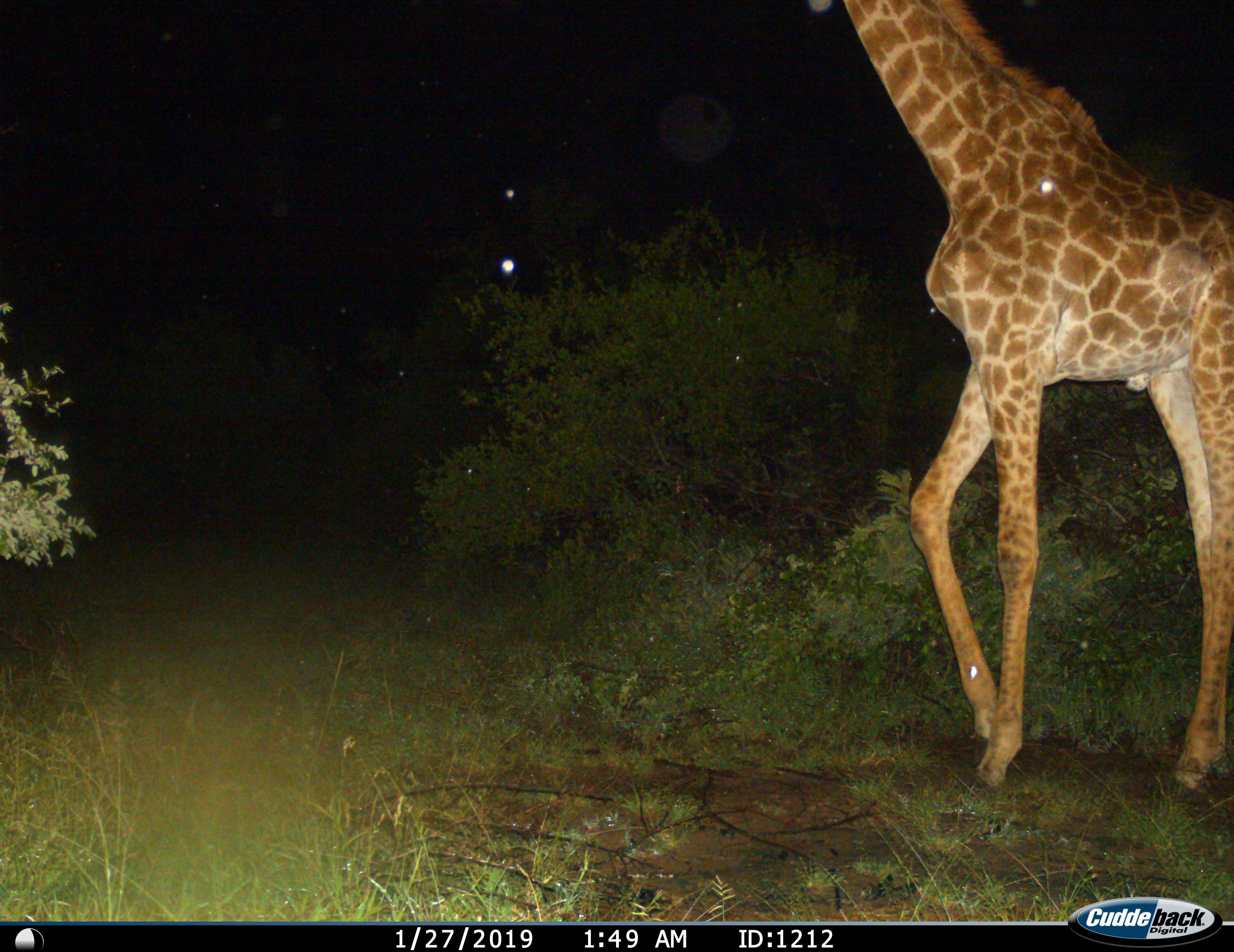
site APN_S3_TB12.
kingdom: Animalia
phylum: Chordata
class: Mammalia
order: Artiodactyla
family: Giraffidae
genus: Giraffa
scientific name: Giraffa camelopardalis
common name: giraffe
Giraffe (Giraffa camelopardalis), count 1. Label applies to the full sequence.